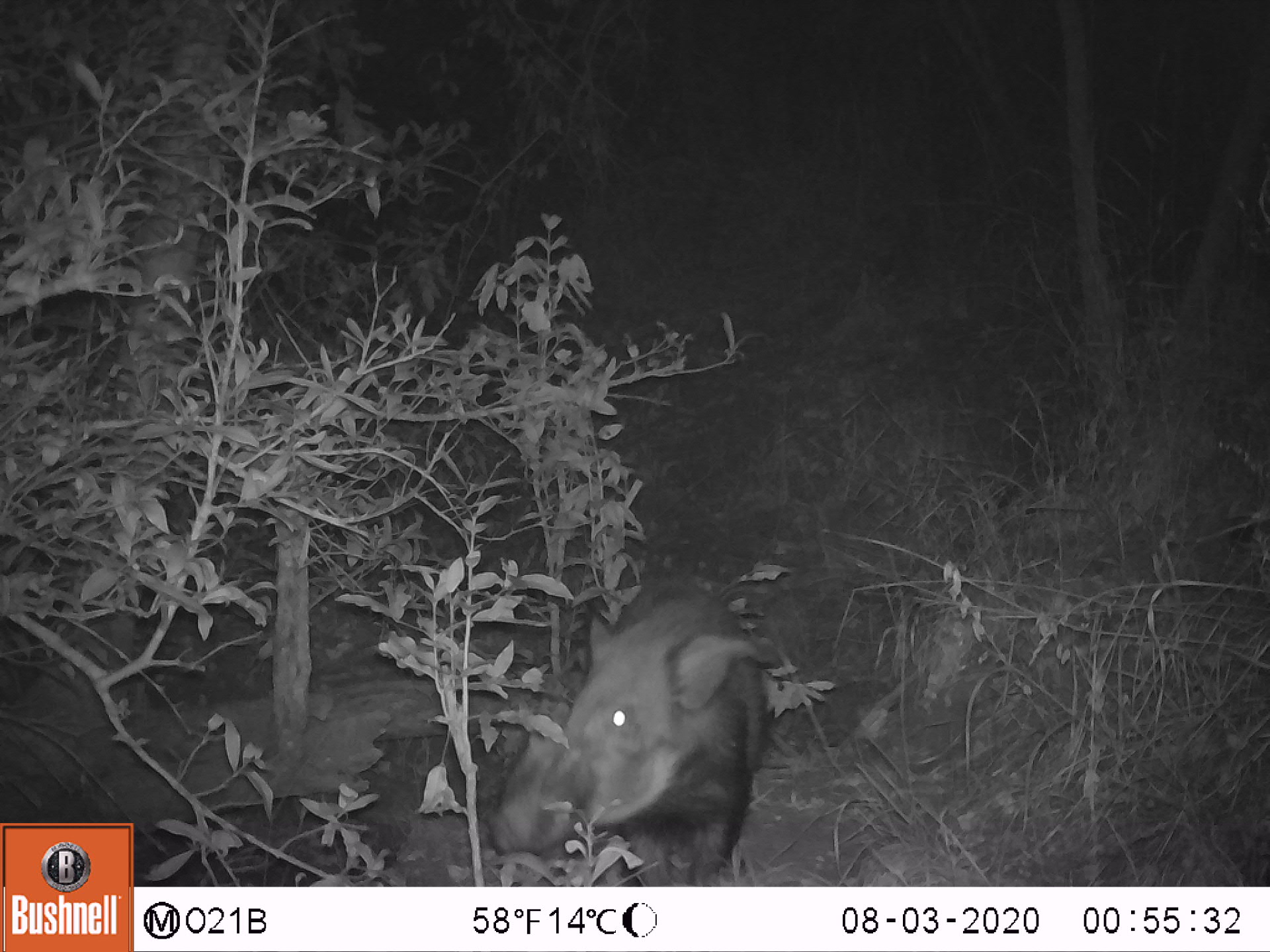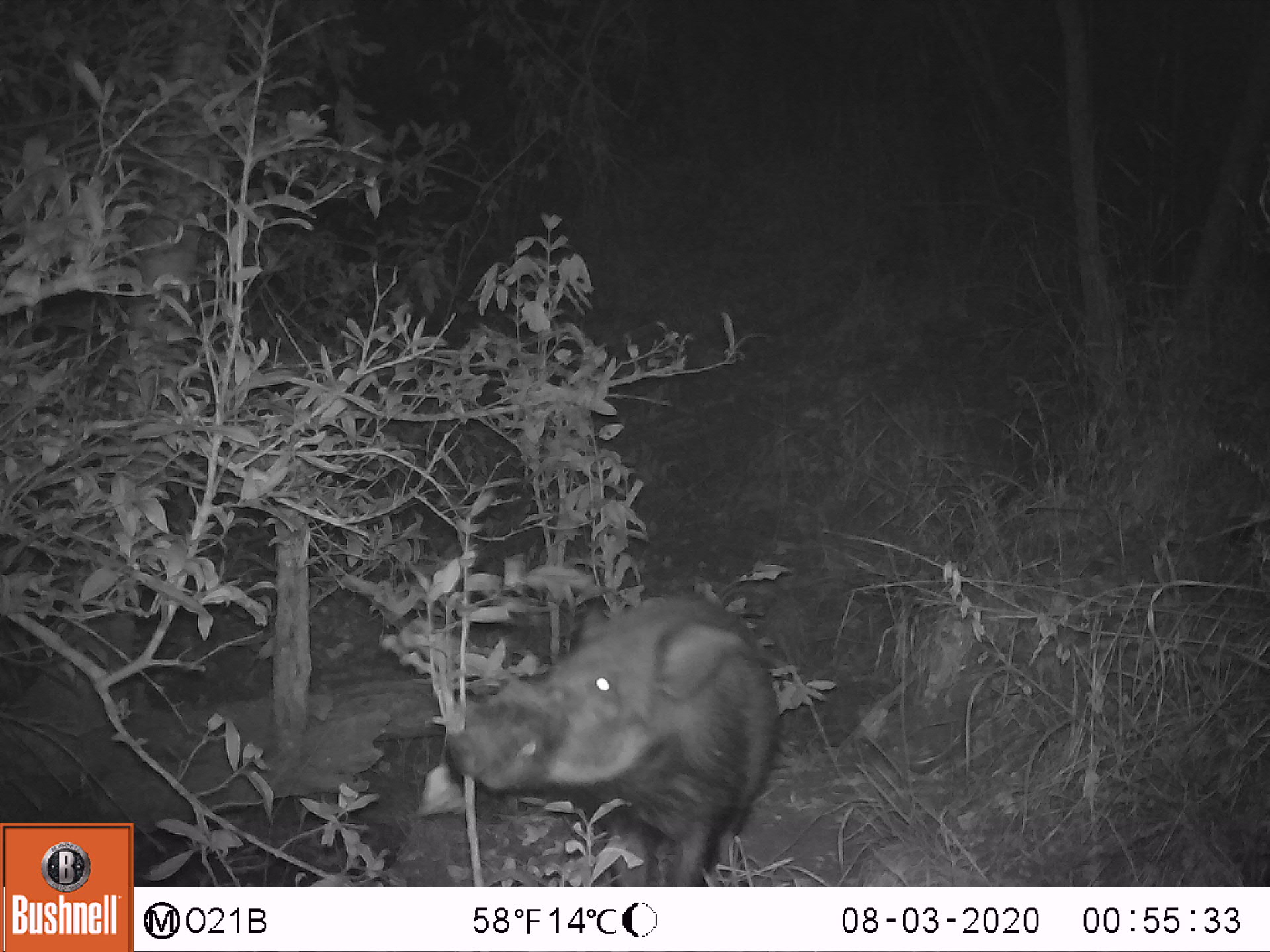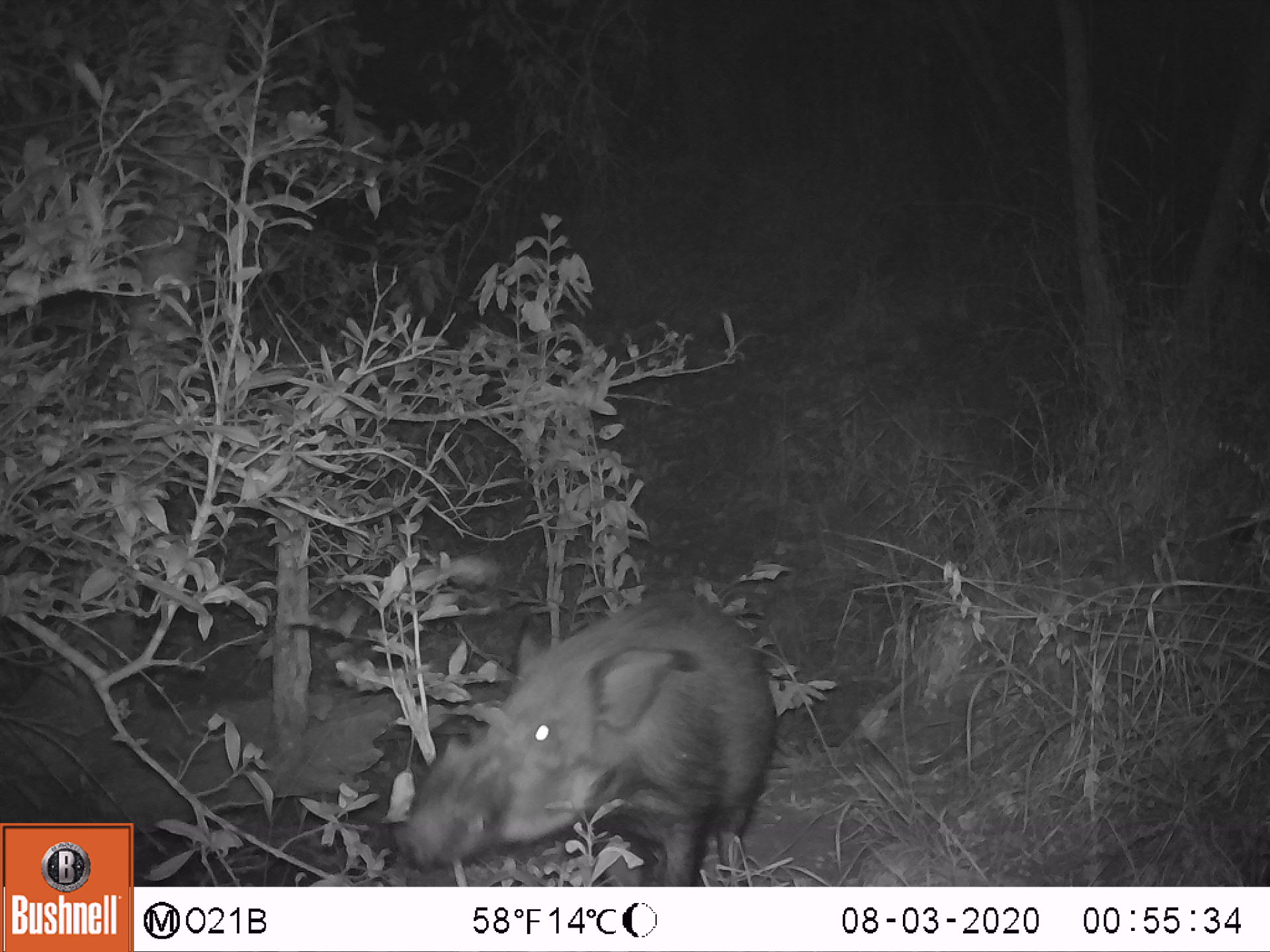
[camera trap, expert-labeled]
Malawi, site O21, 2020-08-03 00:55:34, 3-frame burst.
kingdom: Animalia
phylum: Chordata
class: Mammalia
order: Artiodactyla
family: Suidae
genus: Potamochoerus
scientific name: Potamochoerus larvatus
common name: bushpig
Bushpig (Potamochoerus larvatus), count 1.